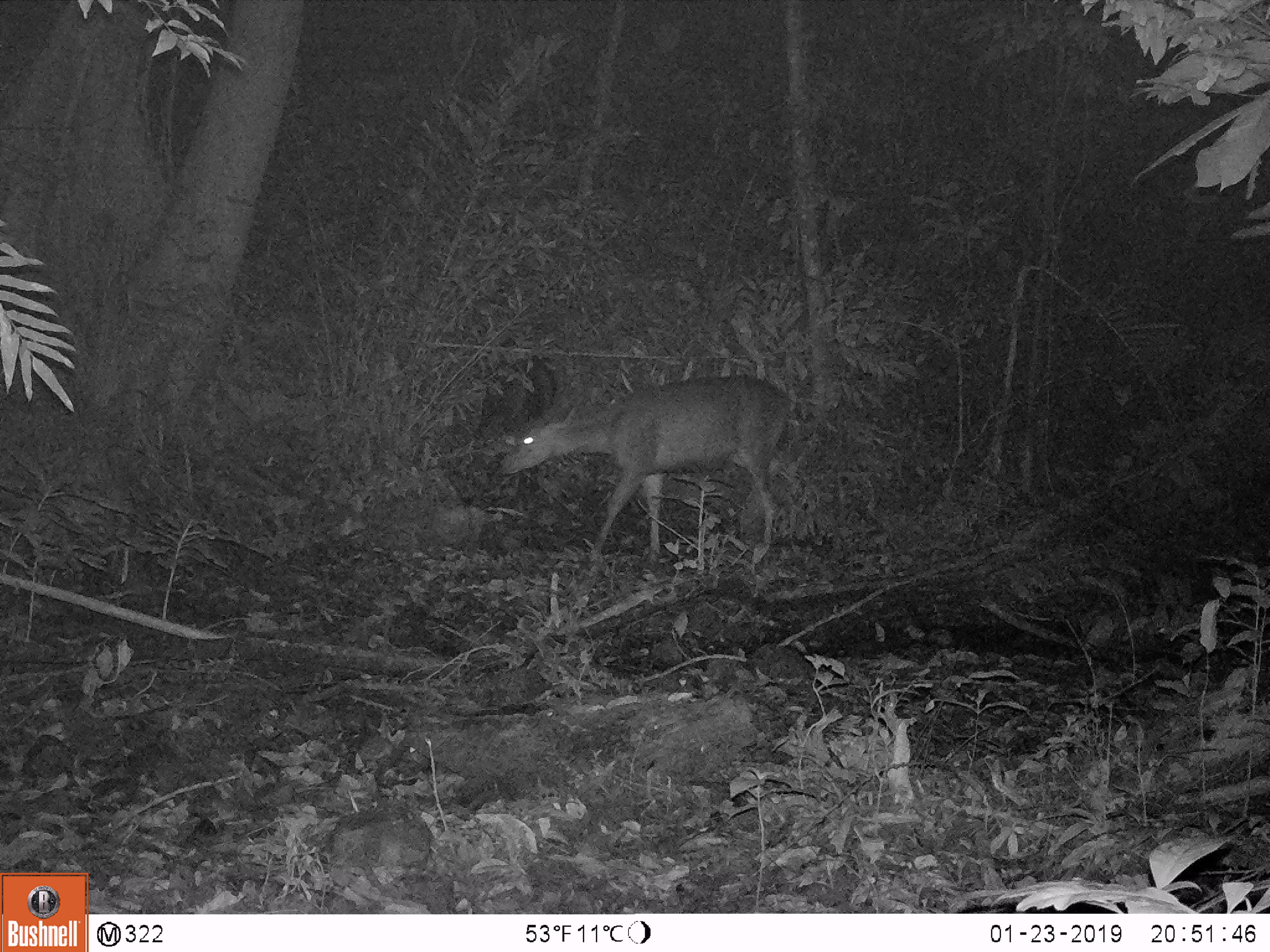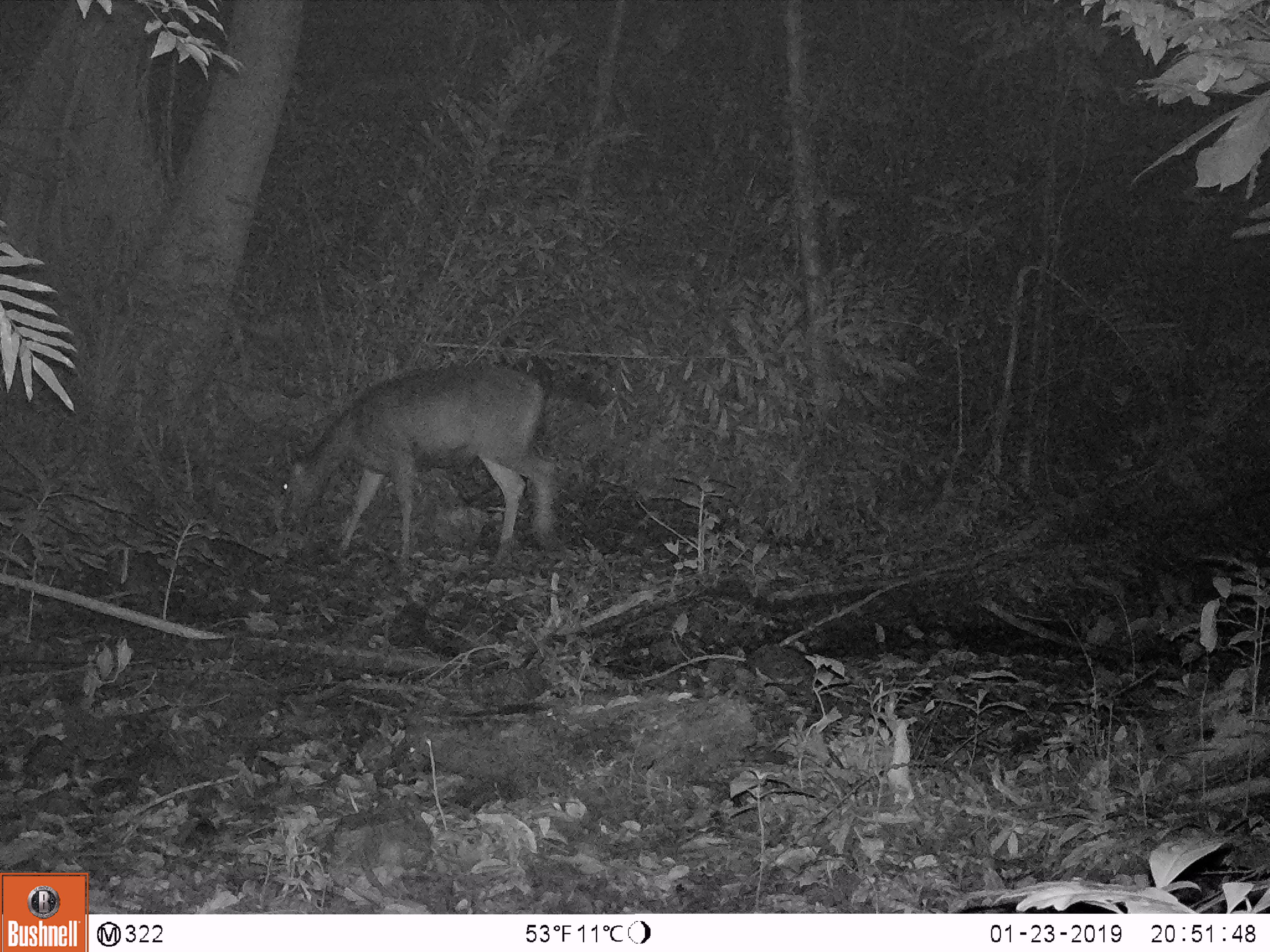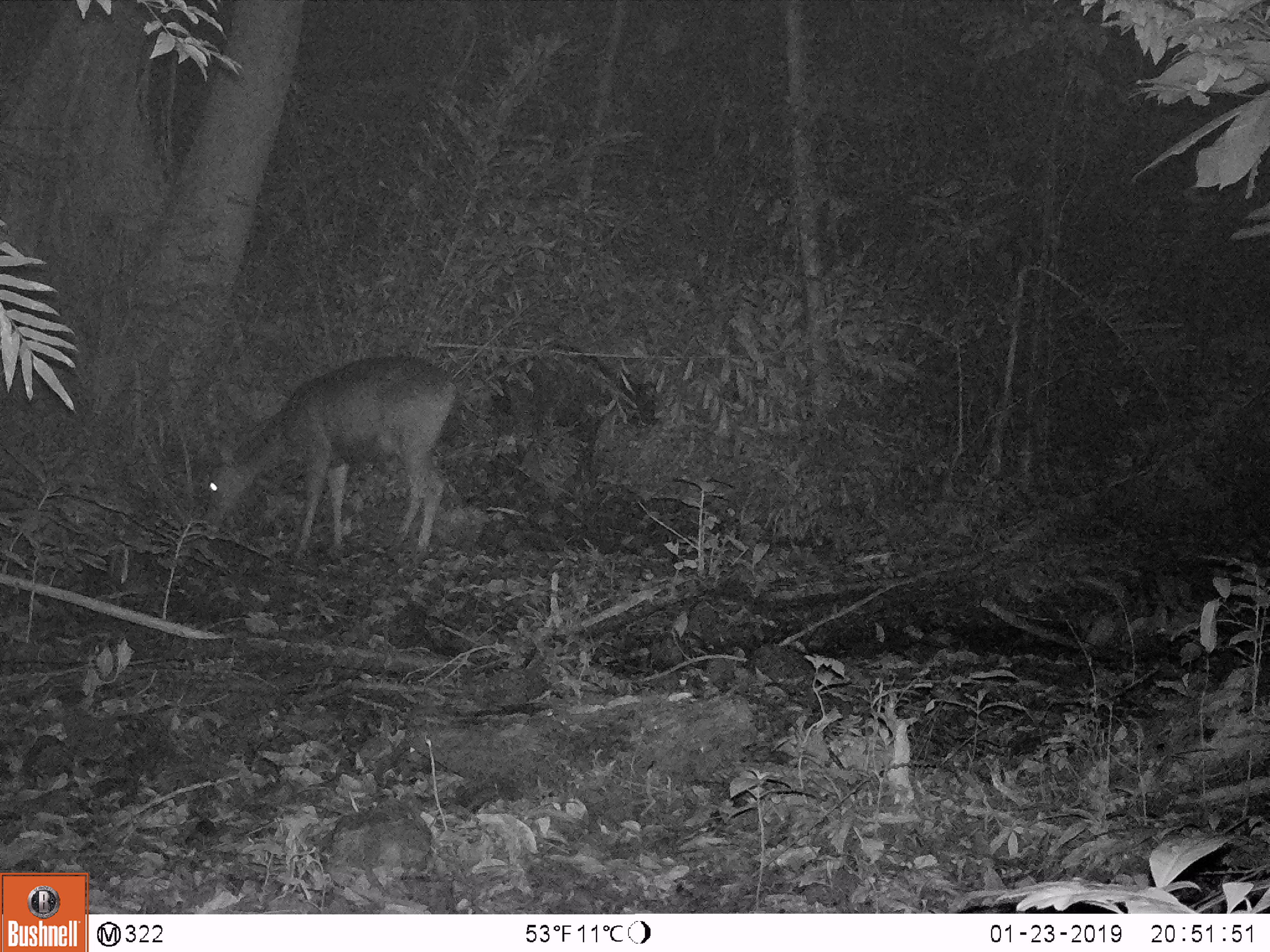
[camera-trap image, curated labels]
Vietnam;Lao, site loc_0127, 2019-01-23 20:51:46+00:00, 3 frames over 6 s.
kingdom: Animalia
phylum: Chordata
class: Mammalia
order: Artiodactyla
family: Cervidae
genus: Rusa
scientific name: Rusa unicolor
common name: sambar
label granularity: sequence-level